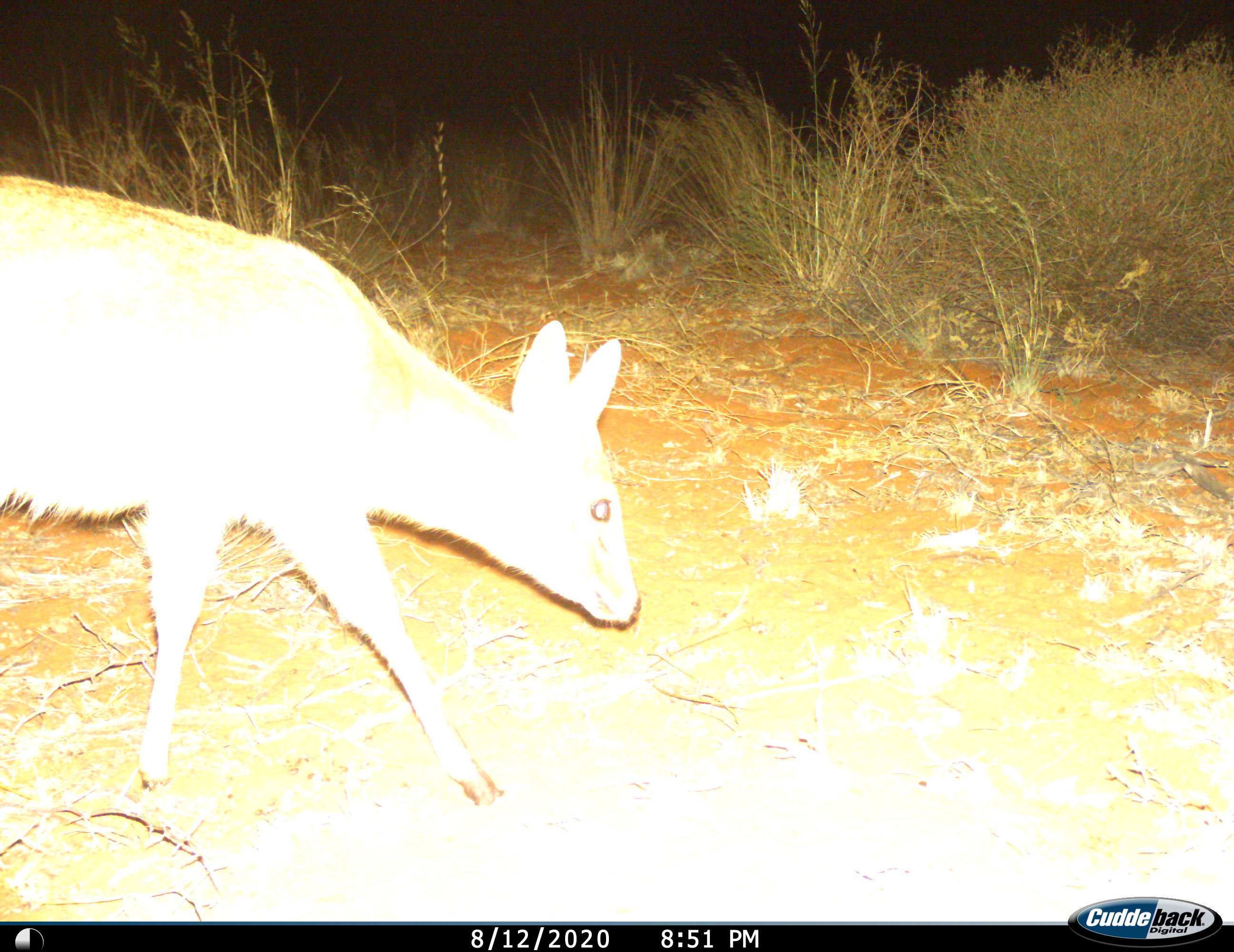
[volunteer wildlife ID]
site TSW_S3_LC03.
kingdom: Animalia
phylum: Chordata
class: Mammalia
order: Artiodactyla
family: Bovidae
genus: Sylvicapra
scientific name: Sylvicapra grimmia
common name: common duiker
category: duikercommongrey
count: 1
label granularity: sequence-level